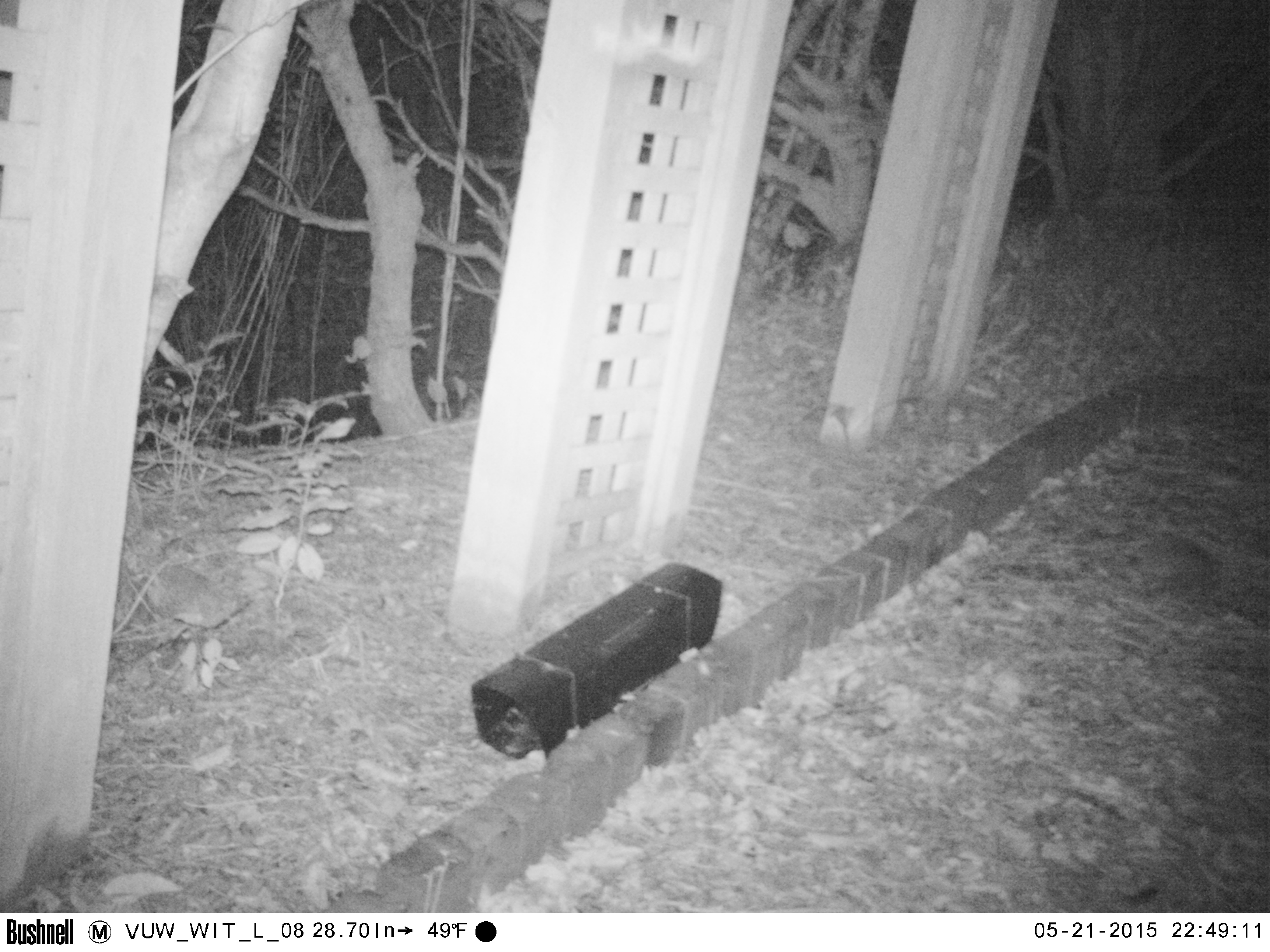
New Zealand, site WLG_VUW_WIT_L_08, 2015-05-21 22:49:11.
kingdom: Animalia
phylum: Chordata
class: Mammalia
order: Eulipotyphla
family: Erinaceidae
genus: Erinaceus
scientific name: Erinaceus europaeus europaeus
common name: european hedgehog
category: hedgehog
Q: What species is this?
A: Hedgehog (european hedgehog) (Erinaceus europaeus europaeus).